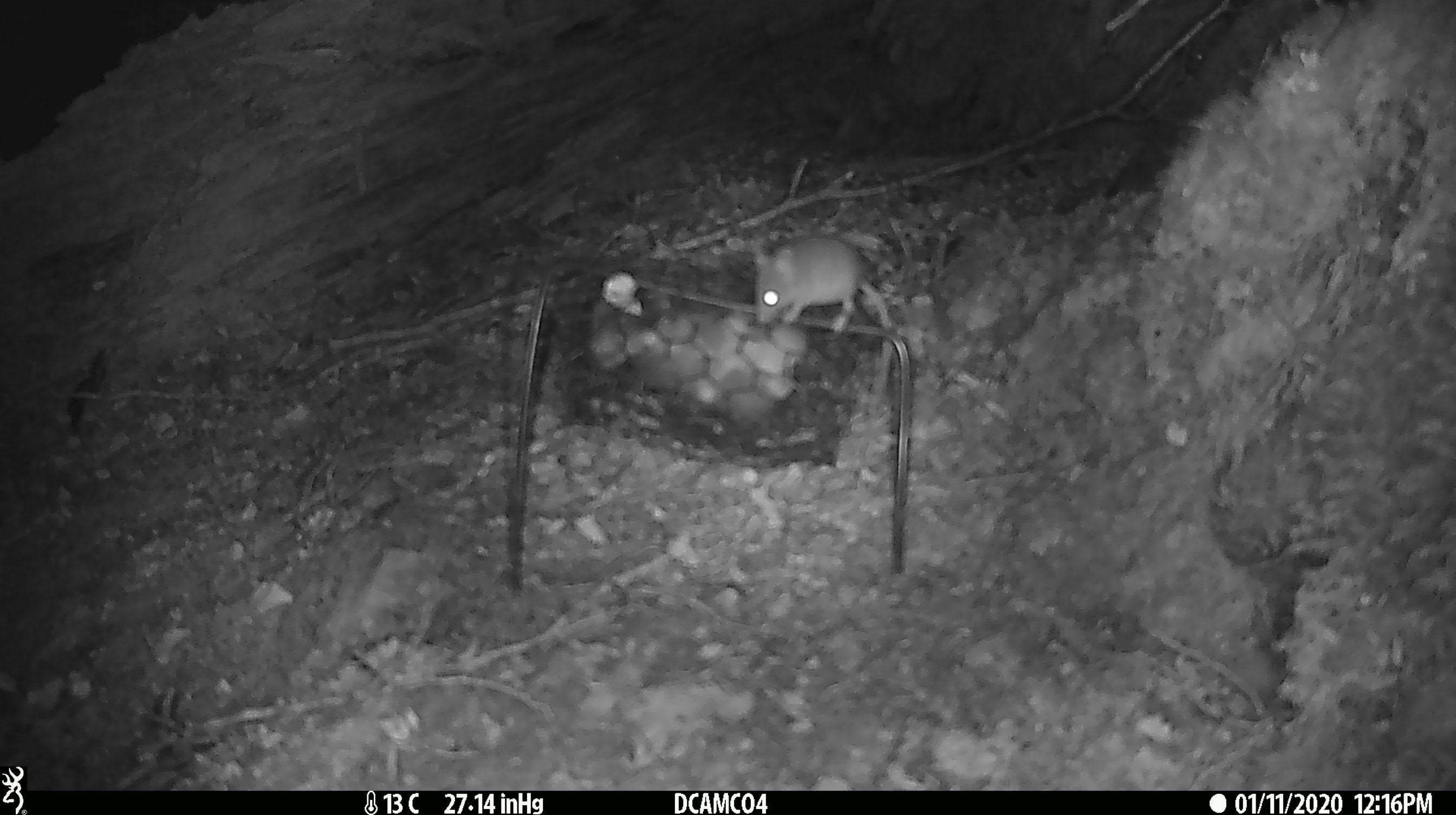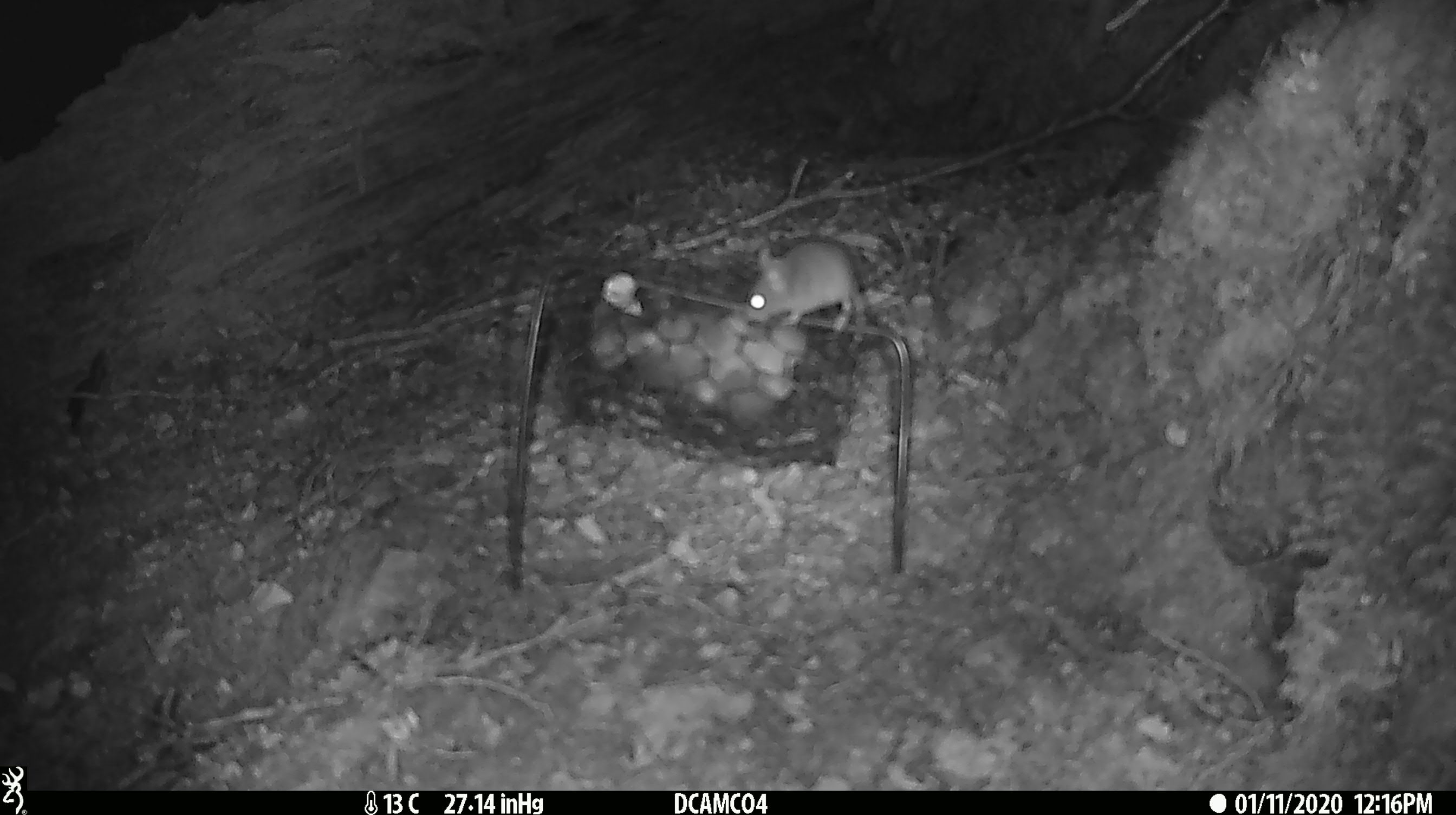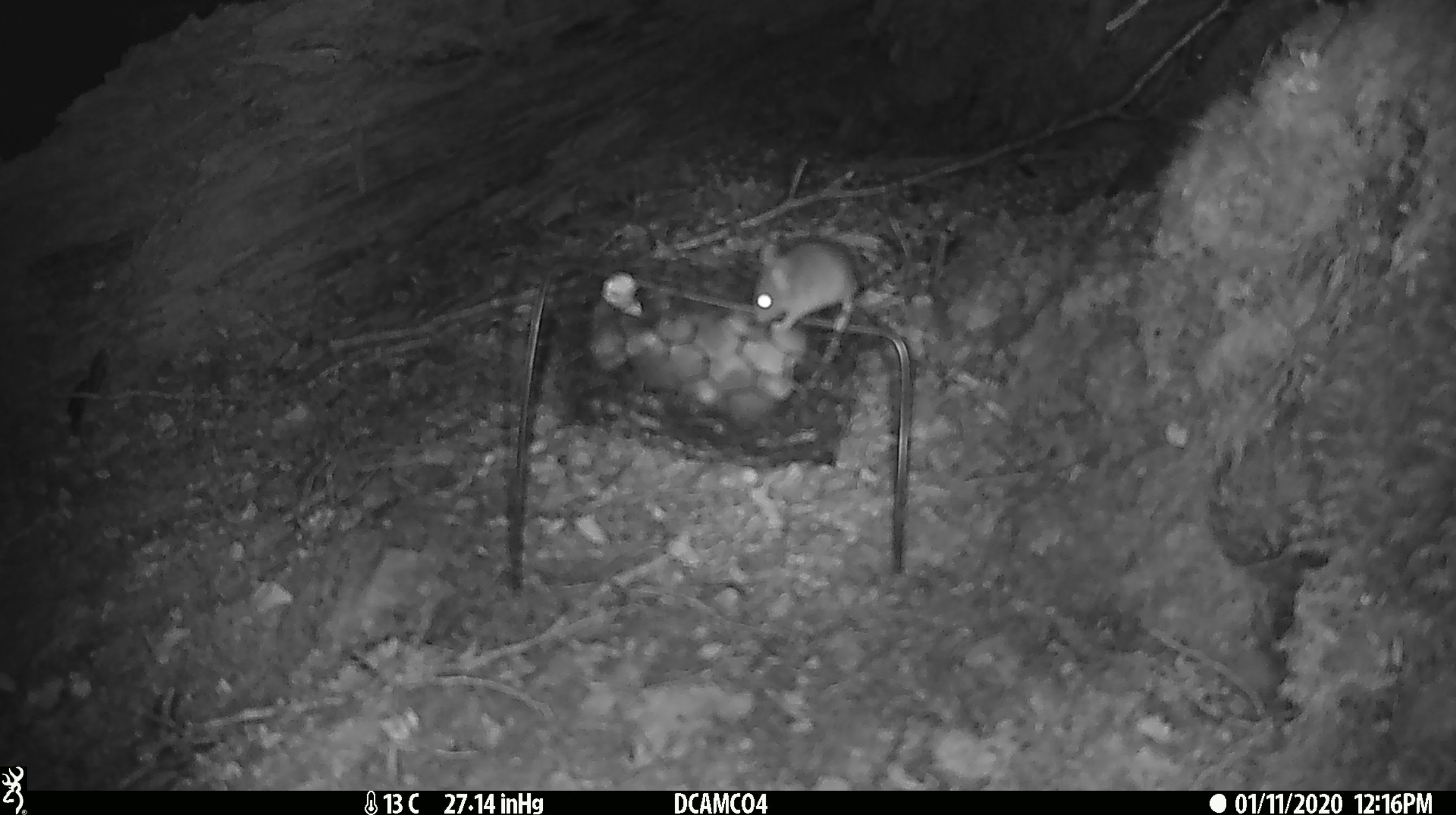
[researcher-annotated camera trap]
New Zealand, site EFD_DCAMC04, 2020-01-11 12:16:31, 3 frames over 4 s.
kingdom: Animalia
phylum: Chordata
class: Mammalia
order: Rodentia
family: Muridae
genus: Mus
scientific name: Mus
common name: mouse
Mouse (Mus).